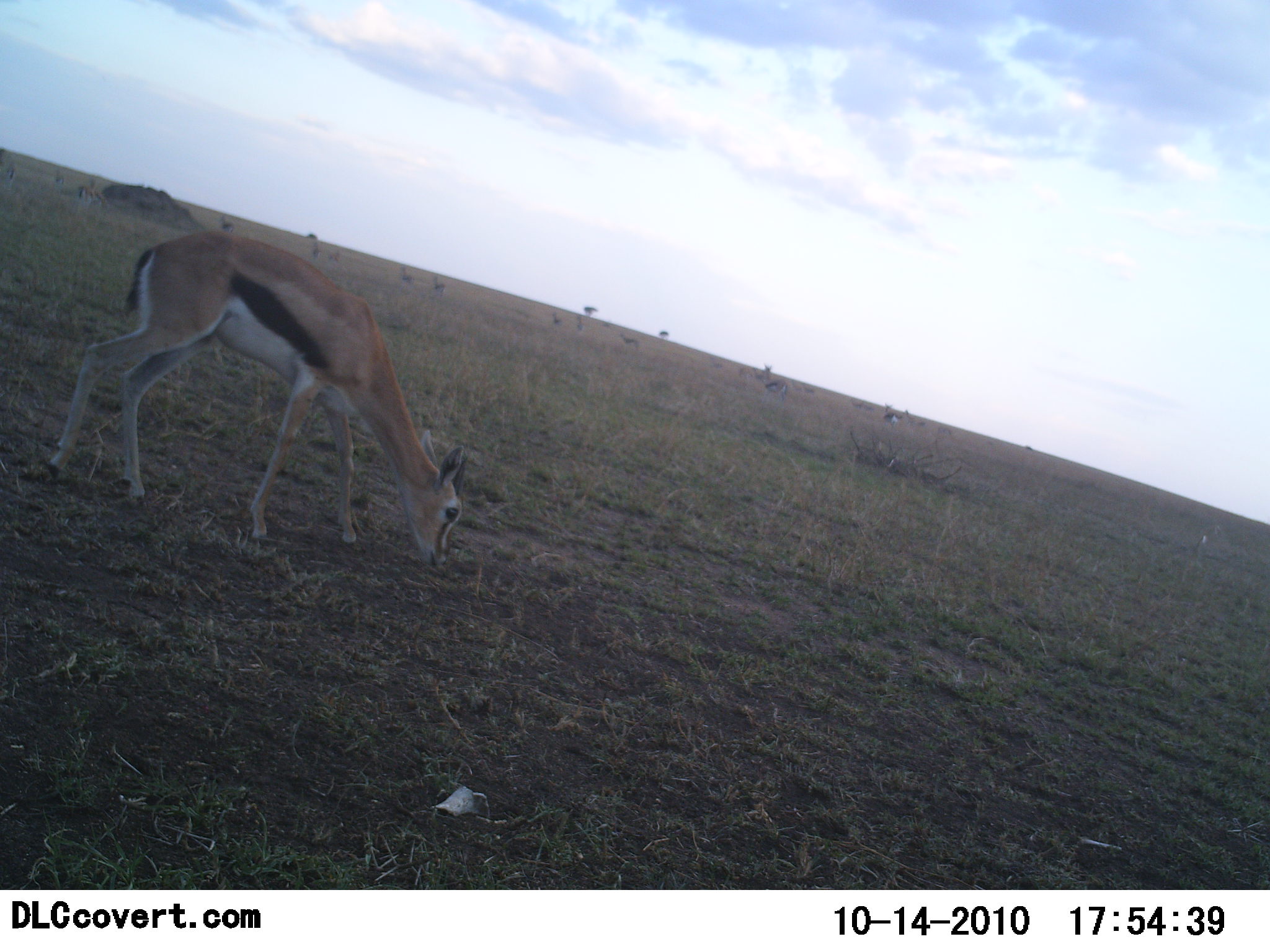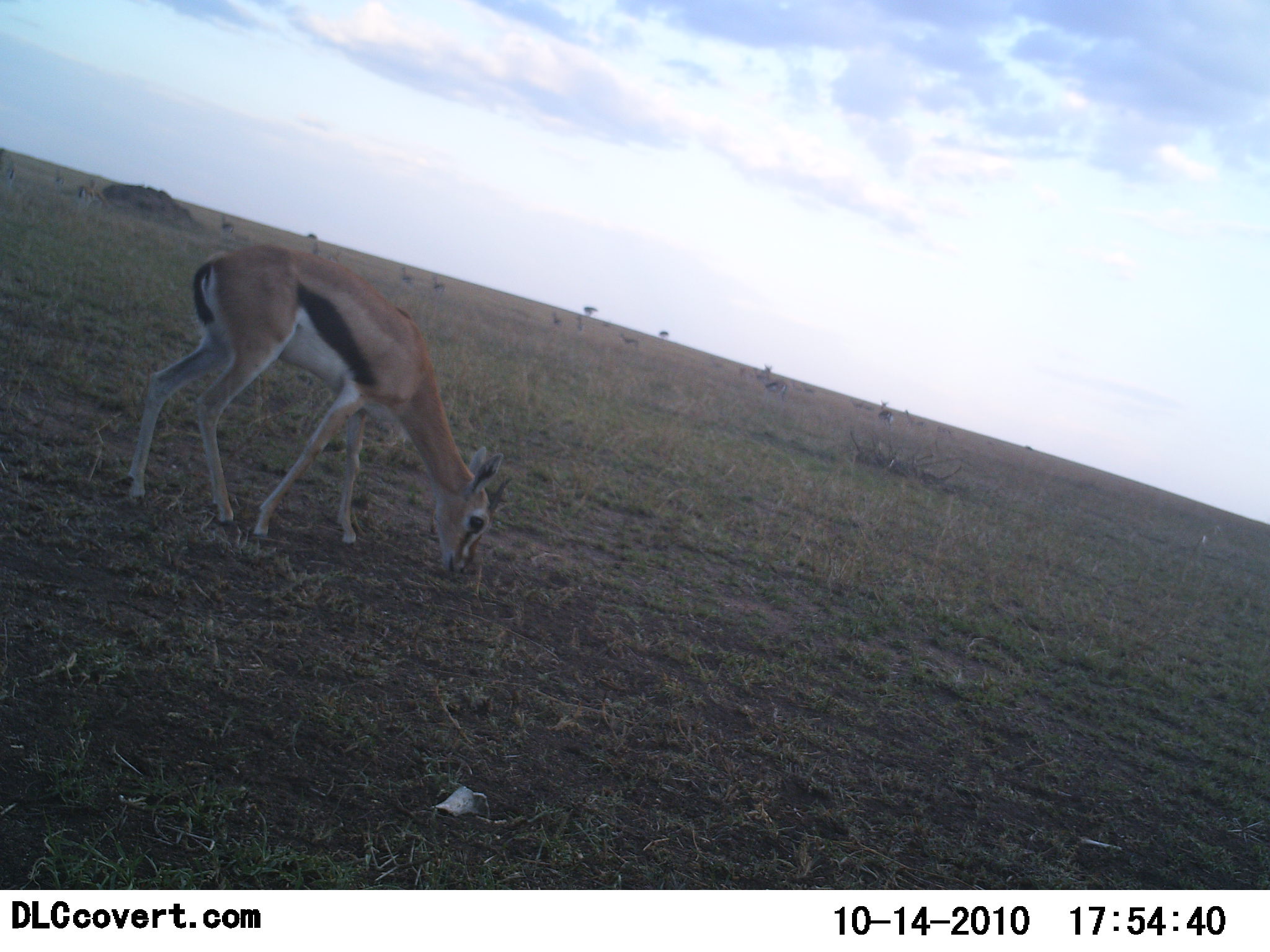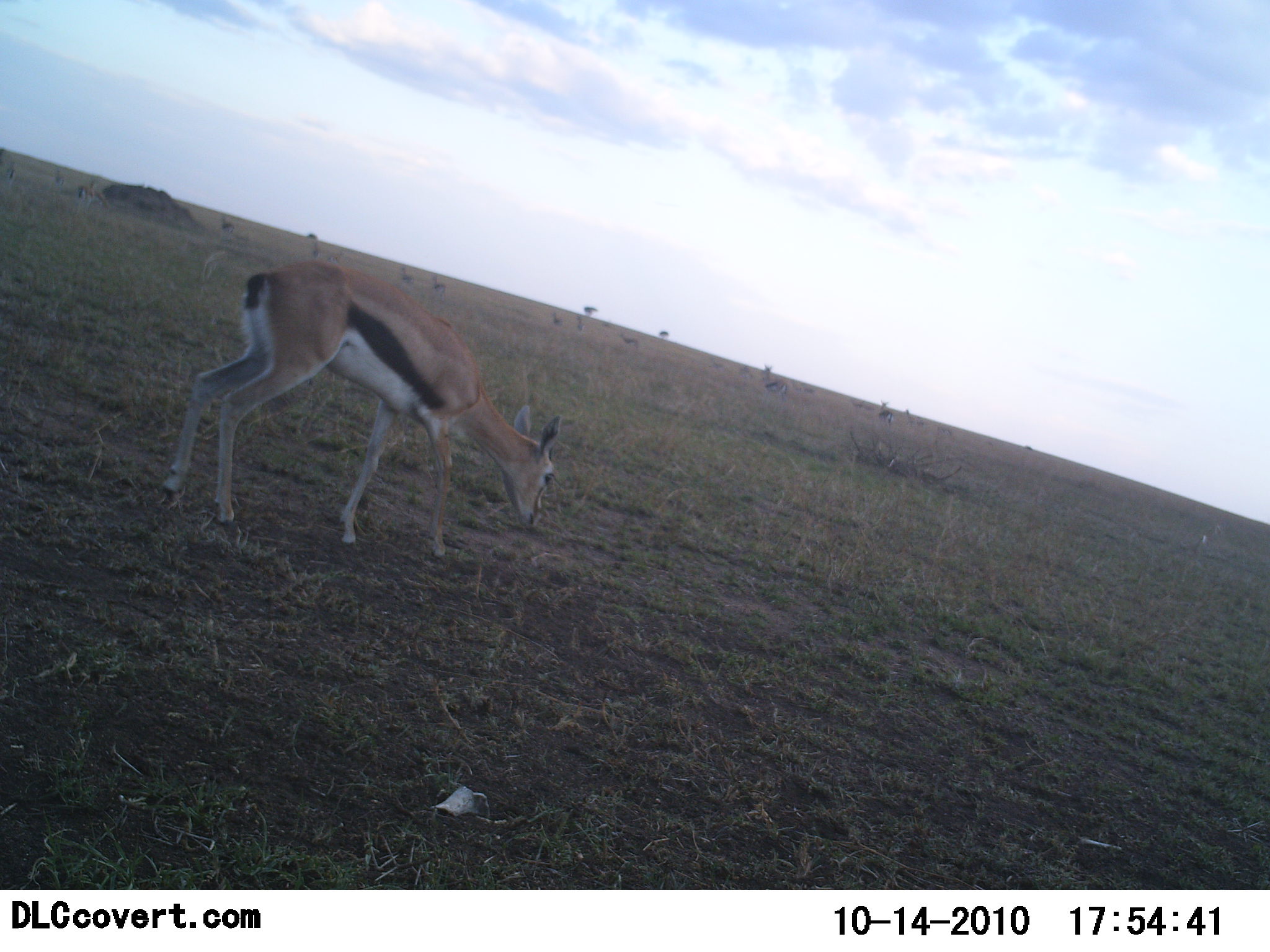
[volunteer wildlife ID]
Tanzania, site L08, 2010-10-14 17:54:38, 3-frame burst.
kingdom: Animalia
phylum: Chordata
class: Mammalia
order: Artiodactyla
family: Bovidae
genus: Eudorcas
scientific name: Eudorcas thomsonii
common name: thomson's gazelle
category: gazellethomsons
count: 1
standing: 77%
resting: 0%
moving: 15%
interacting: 0%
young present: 0%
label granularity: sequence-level